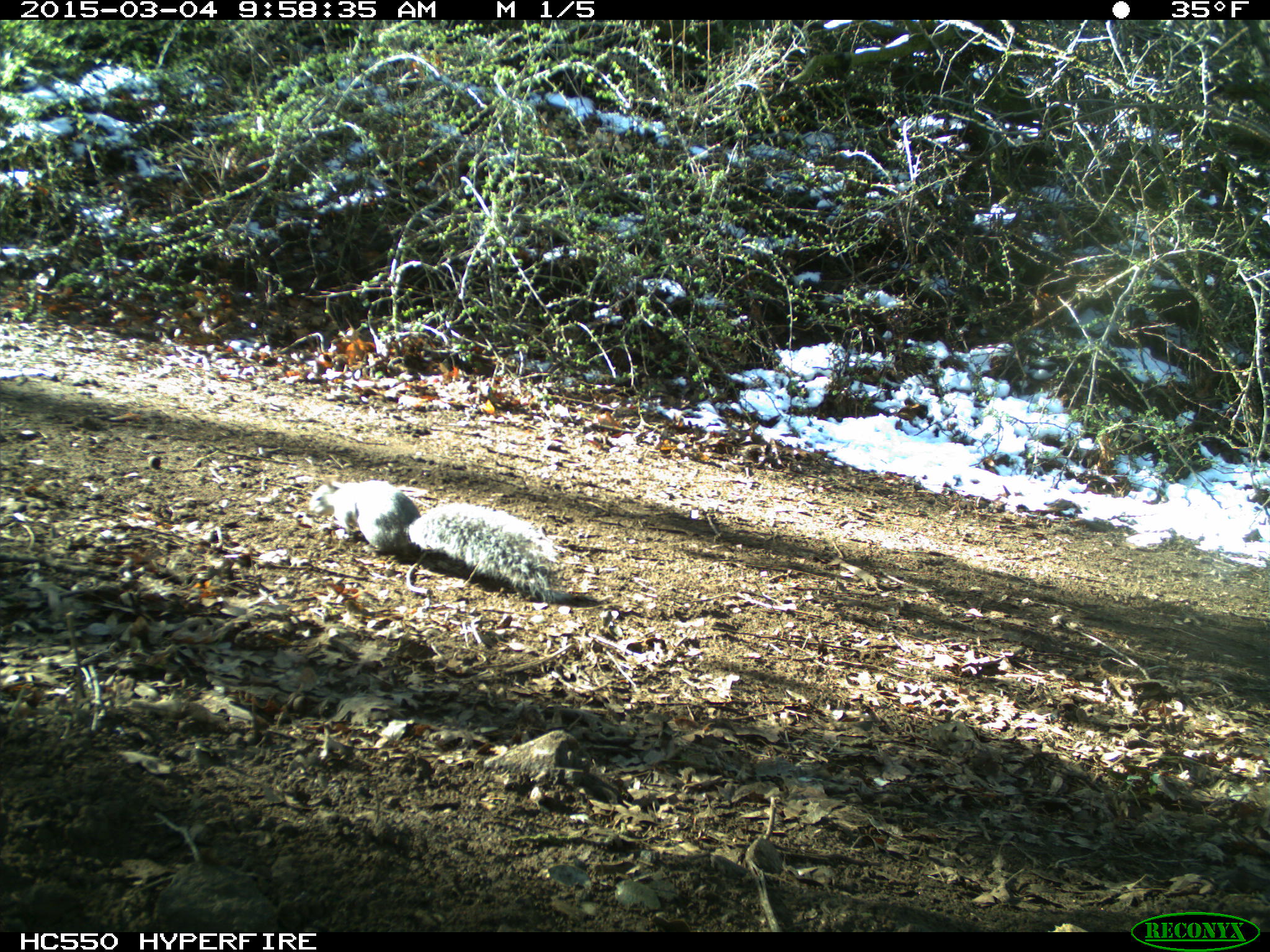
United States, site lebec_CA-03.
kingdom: Animalia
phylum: Chordata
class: Mammalia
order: Rodentia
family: Sciuridae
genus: Sciurus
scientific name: Sciurus carolinensis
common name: eastern gray squirrel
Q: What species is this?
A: Sciurus carolinensis (eastern gray squirrel).